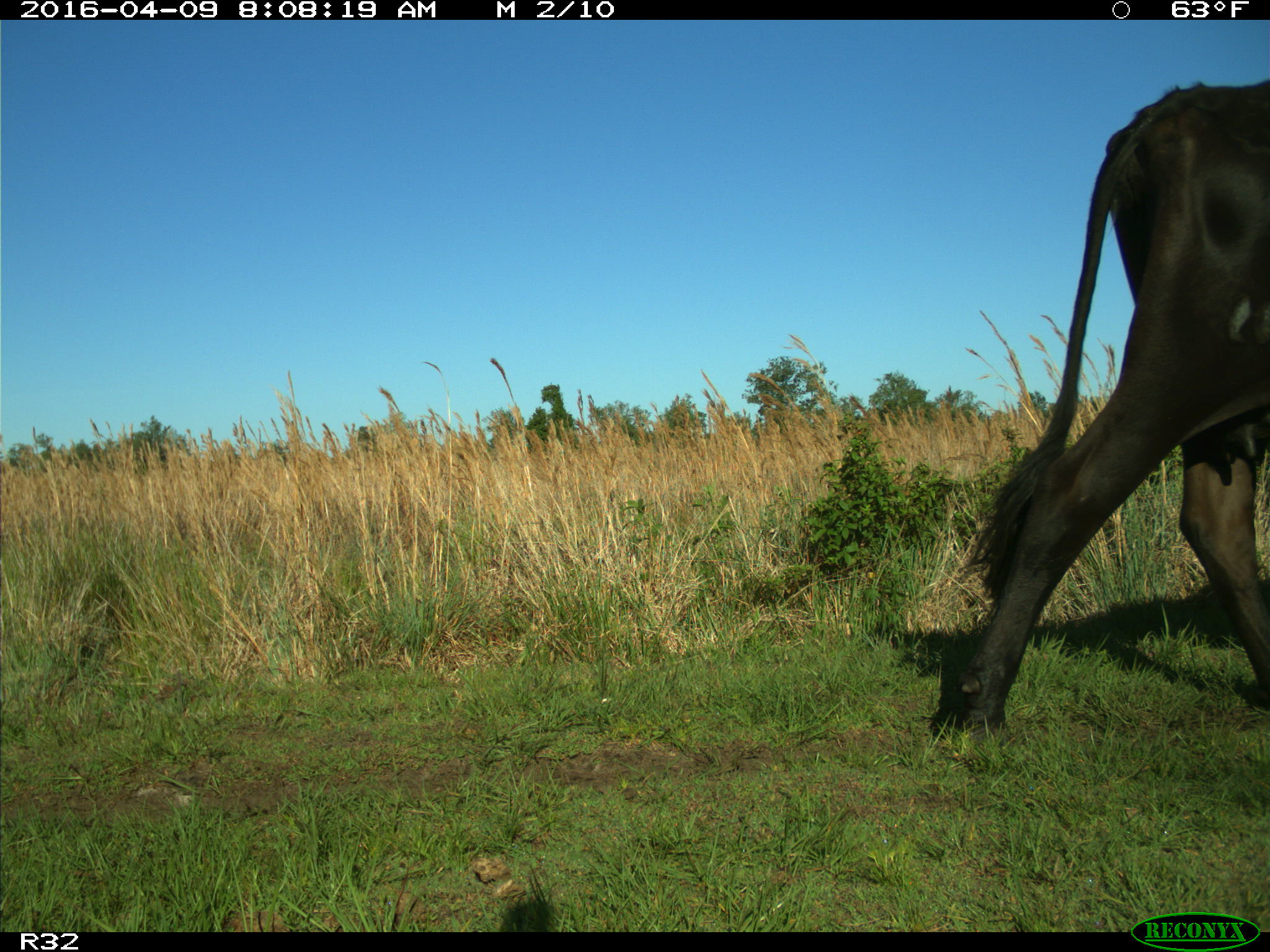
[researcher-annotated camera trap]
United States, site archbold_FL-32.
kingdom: Animalia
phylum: Chordata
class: Mammalia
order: Artiodactyla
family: Bovidae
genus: Bos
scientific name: Bos taurus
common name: domestic cow